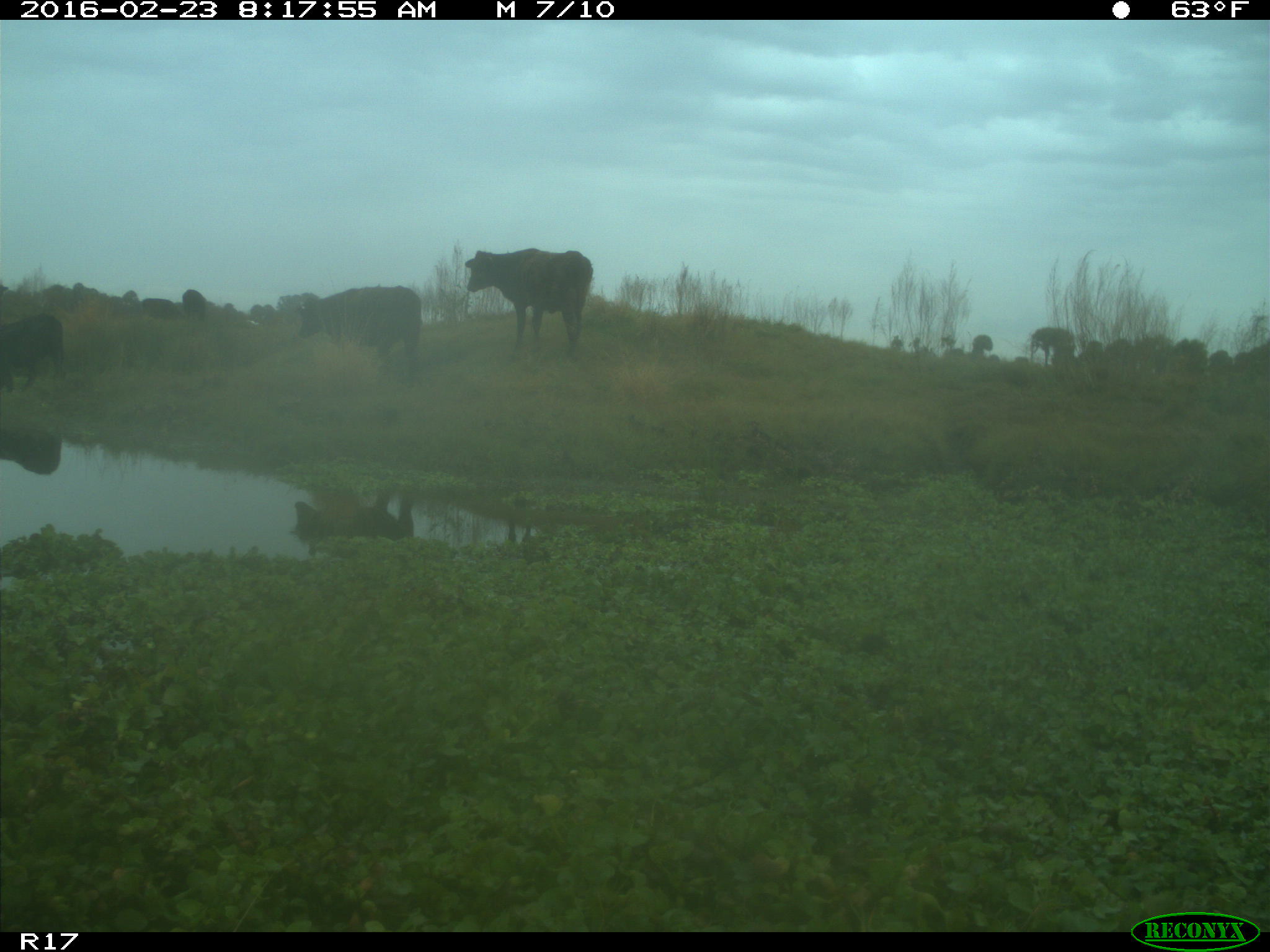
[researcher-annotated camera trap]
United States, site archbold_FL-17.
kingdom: Animalia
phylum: Chordata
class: Mammalia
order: Artiodactyla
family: Bovidae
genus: Bos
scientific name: Bos taurus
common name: domestic cow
Bos taurus (domestic cow).